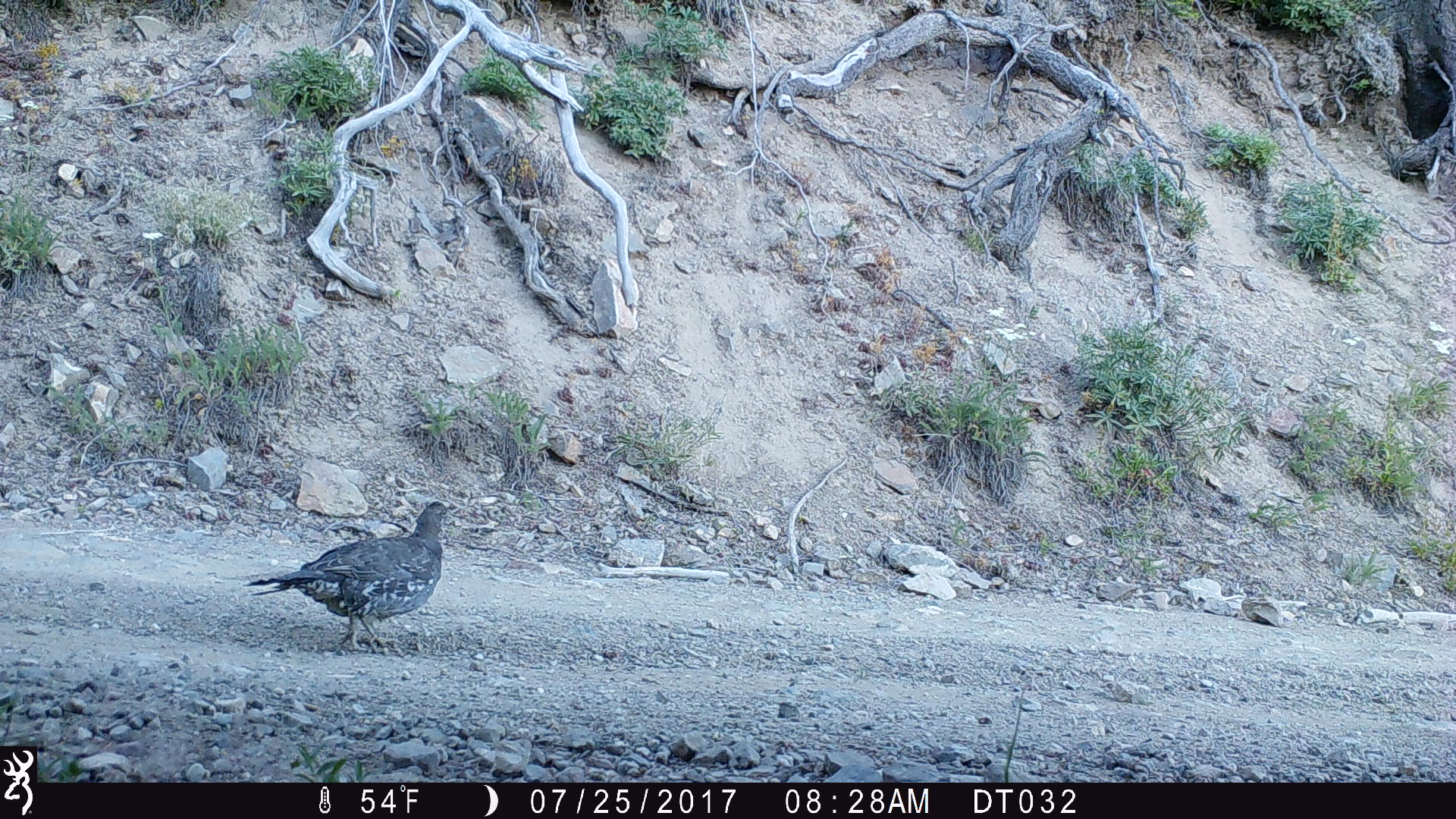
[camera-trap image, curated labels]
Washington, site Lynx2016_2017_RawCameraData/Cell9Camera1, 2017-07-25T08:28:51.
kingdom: Animalia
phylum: Chordata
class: Aves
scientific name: Aves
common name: birds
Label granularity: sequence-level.